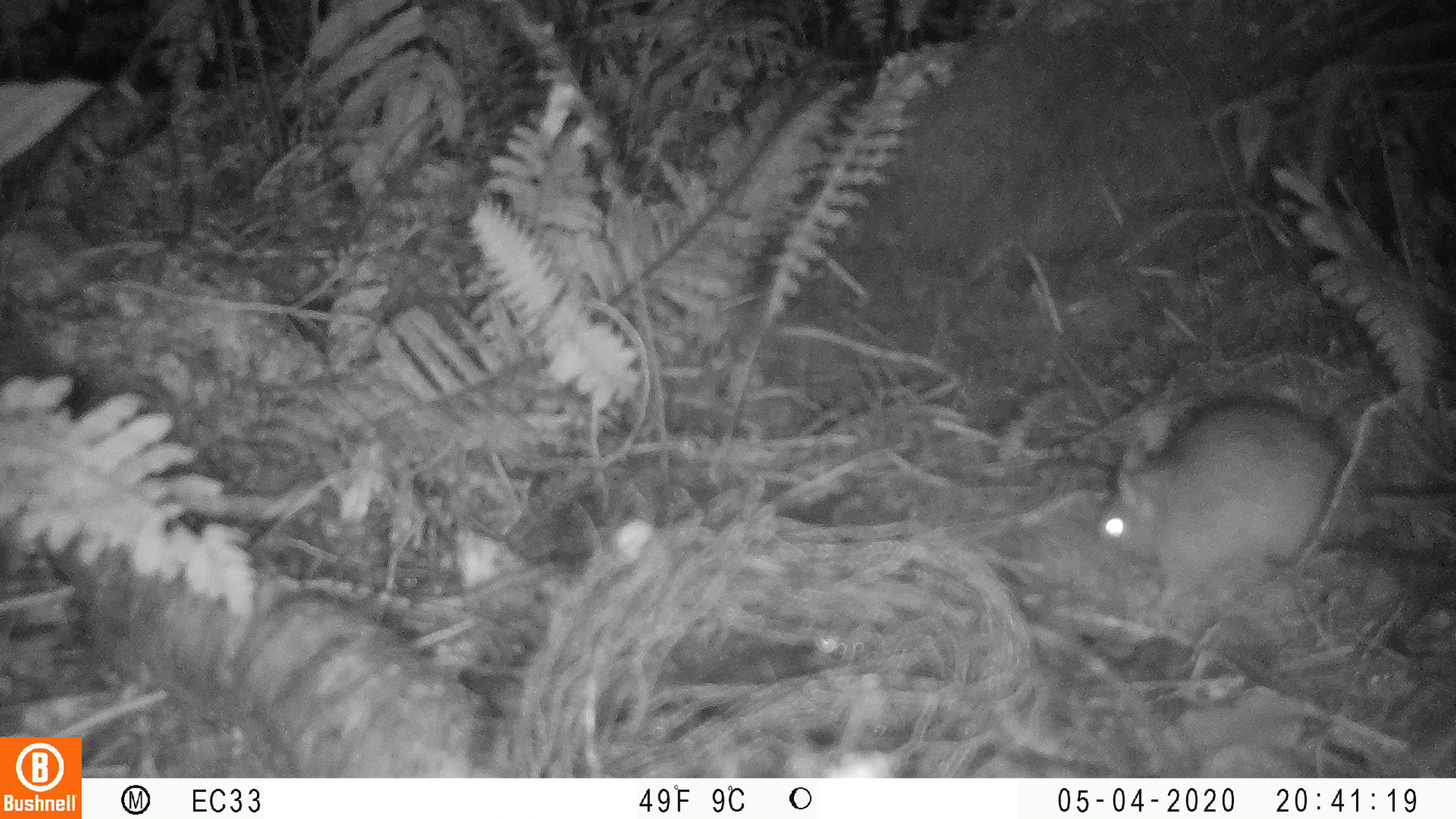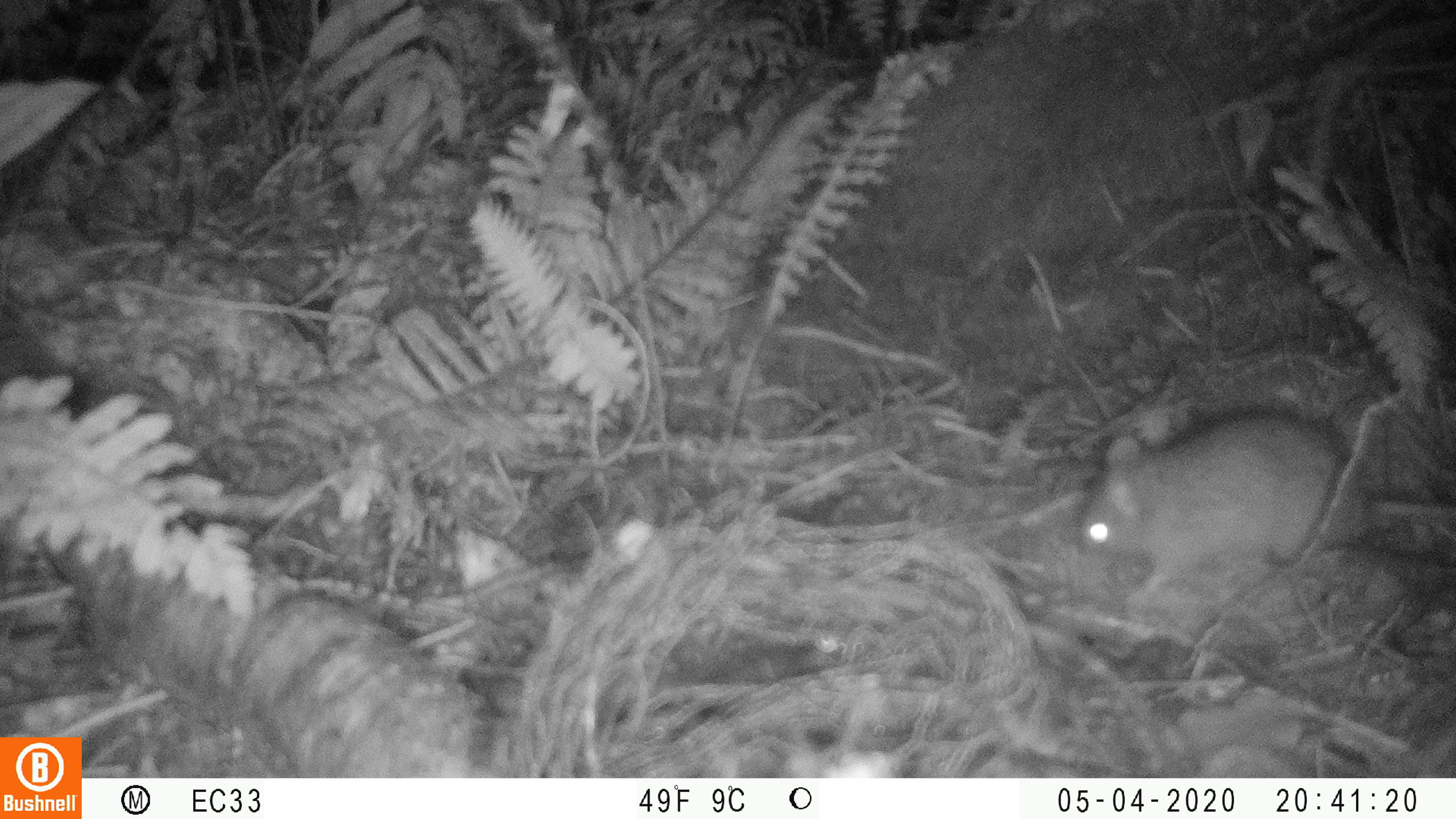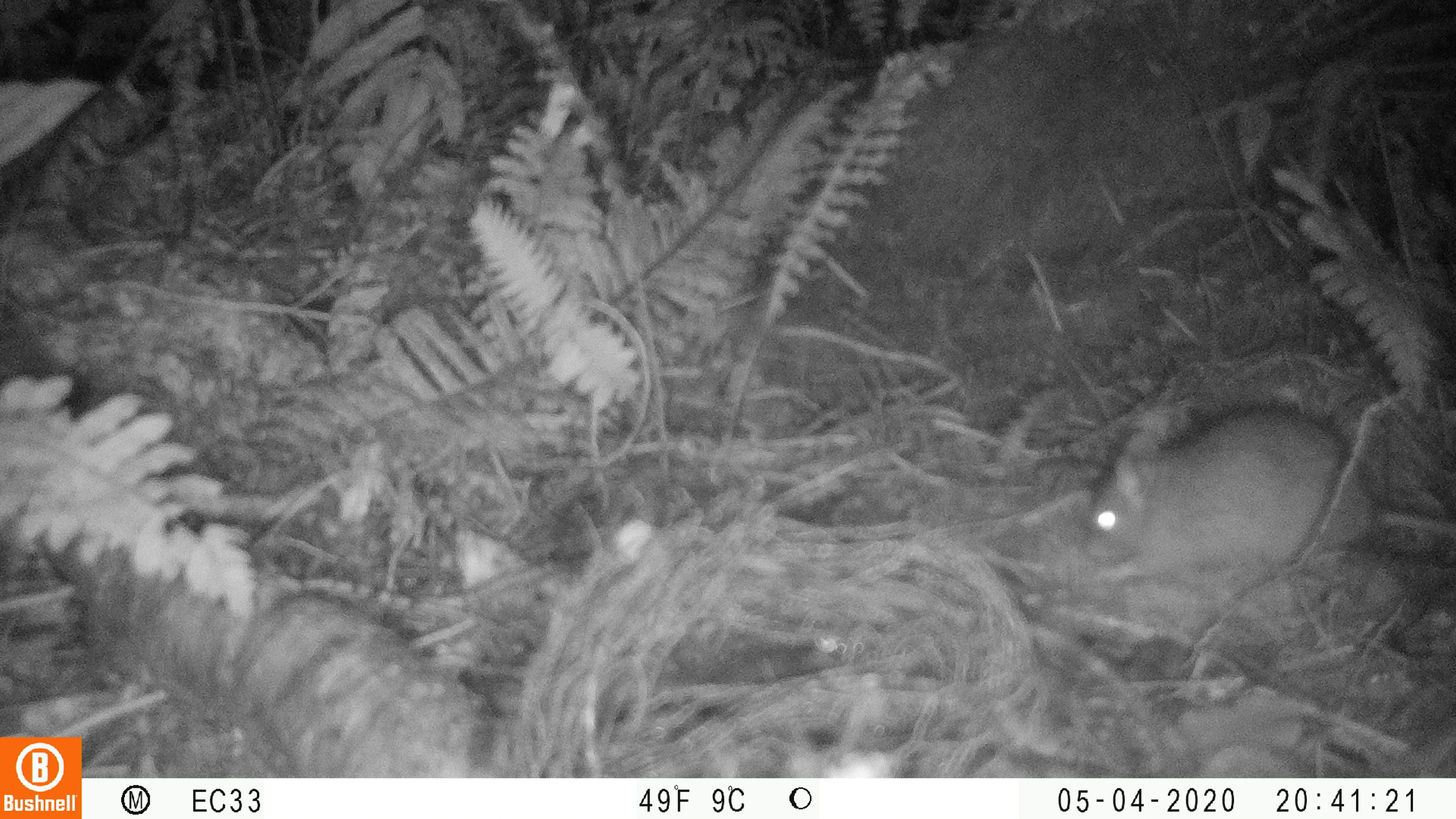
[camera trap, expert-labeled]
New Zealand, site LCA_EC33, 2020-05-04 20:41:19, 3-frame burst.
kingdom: Animalia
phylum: Chordata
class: Mammalia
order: Rodentia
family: Muridae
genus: Rattus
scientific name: Rattus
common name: rat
Rat (Rattus).